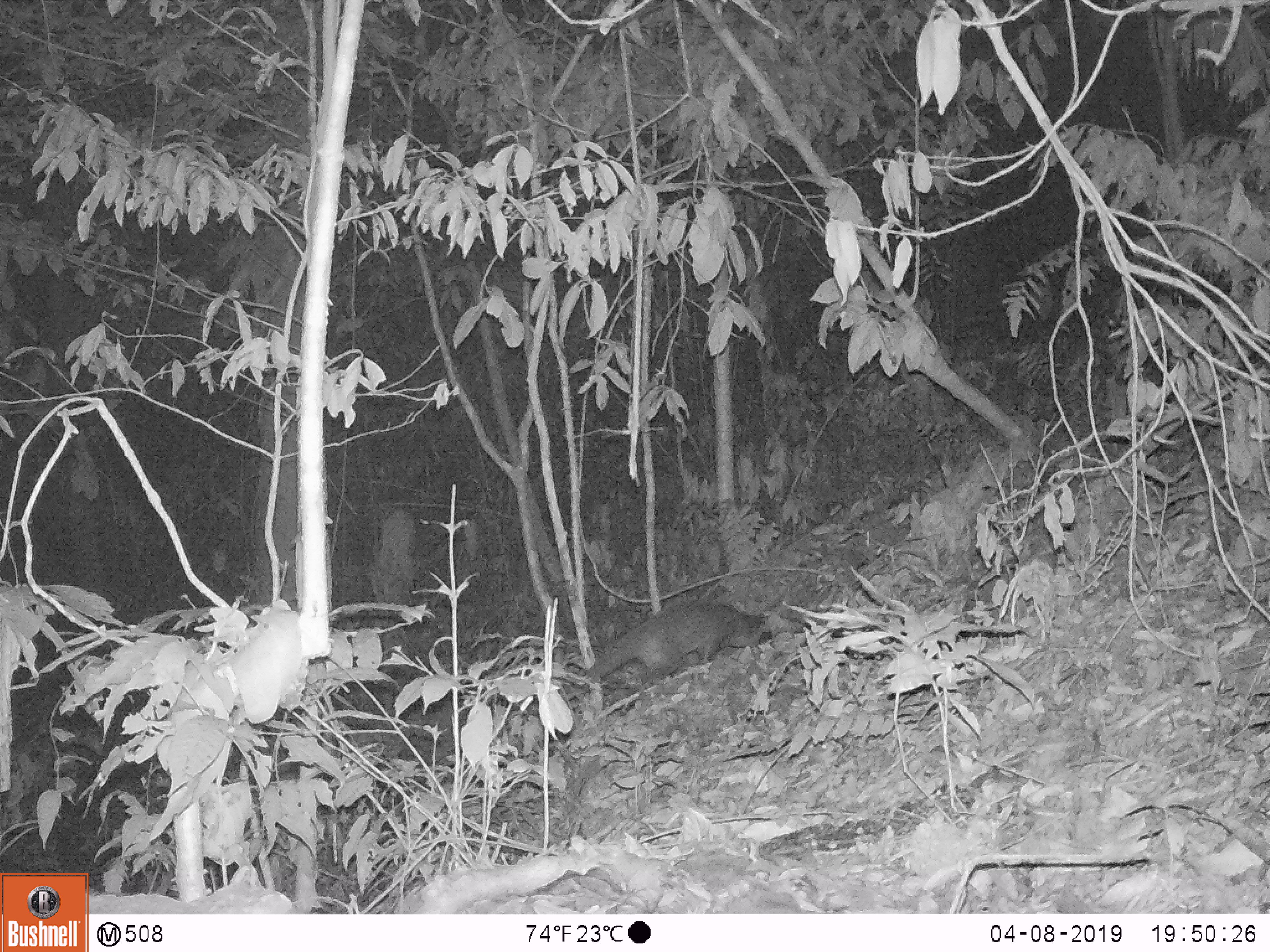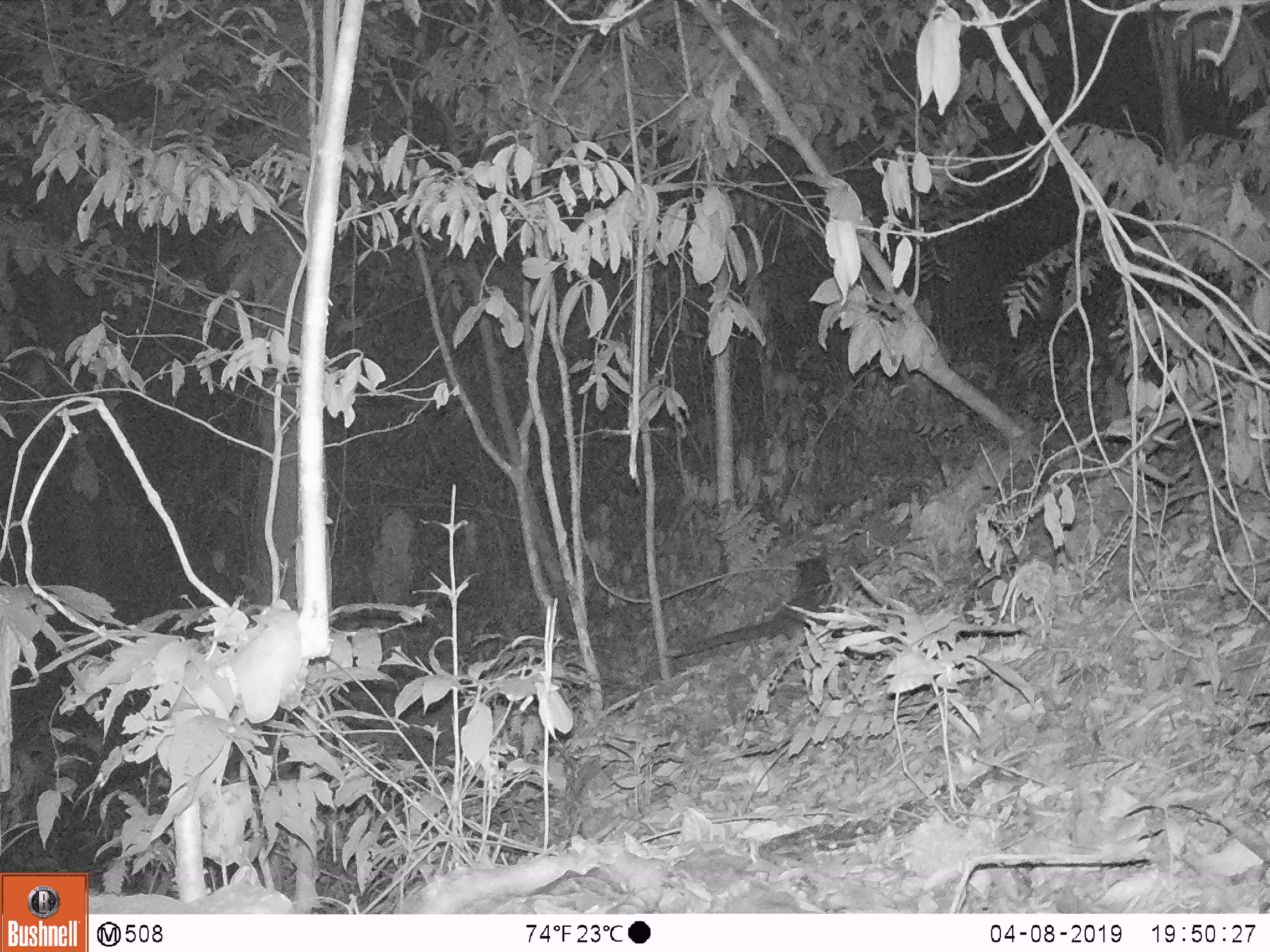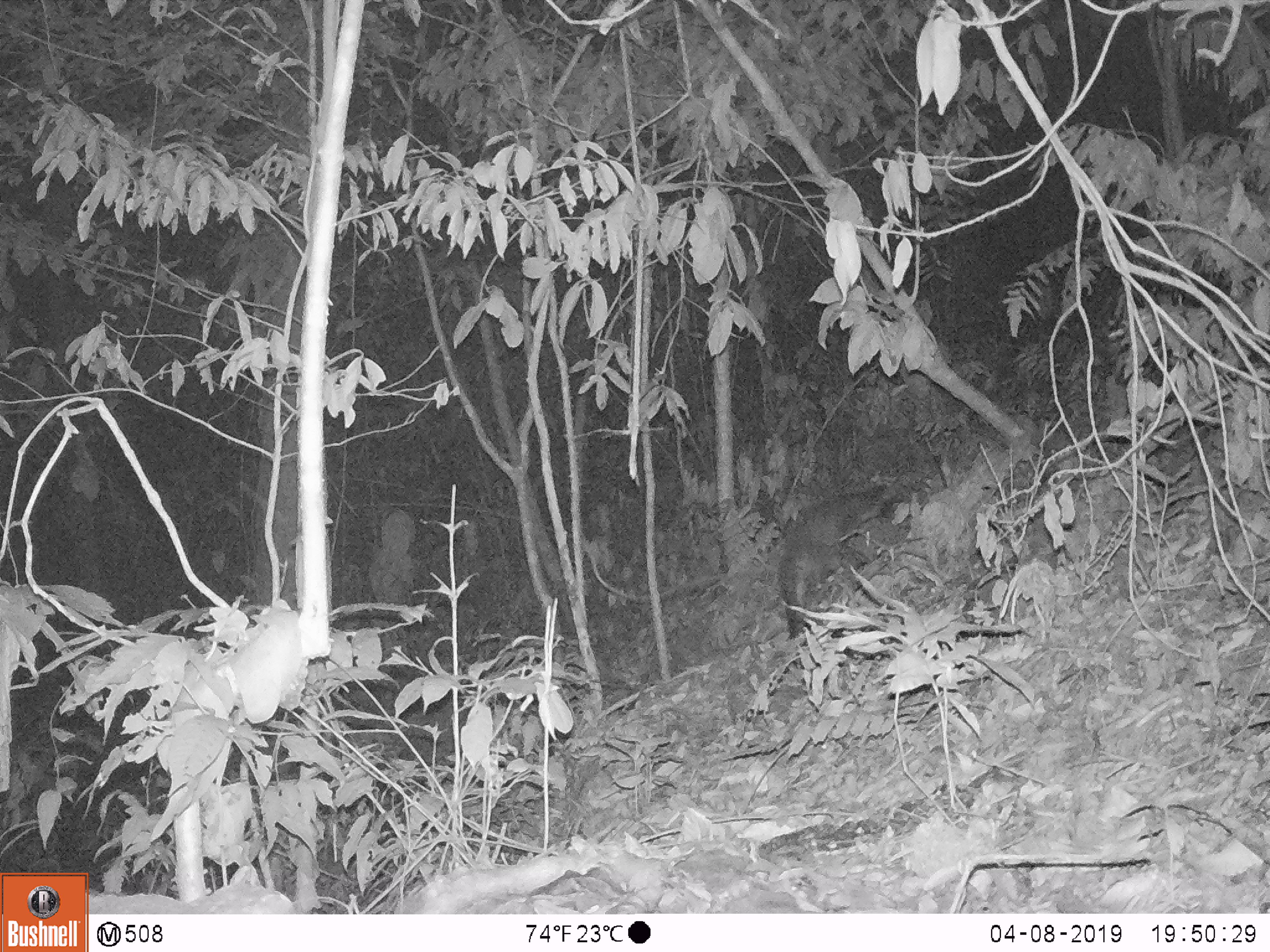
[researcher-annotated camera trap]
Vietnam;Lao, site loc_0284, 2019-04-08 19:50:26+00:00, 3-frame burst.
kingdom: Animalia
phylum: Chordata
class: Mammalia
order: Carnivora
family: Viverridae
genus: Paguma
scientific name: Paguma larvata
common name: masked palm civet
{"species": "masked palm civet (Paguma larvata)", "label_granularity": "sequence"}